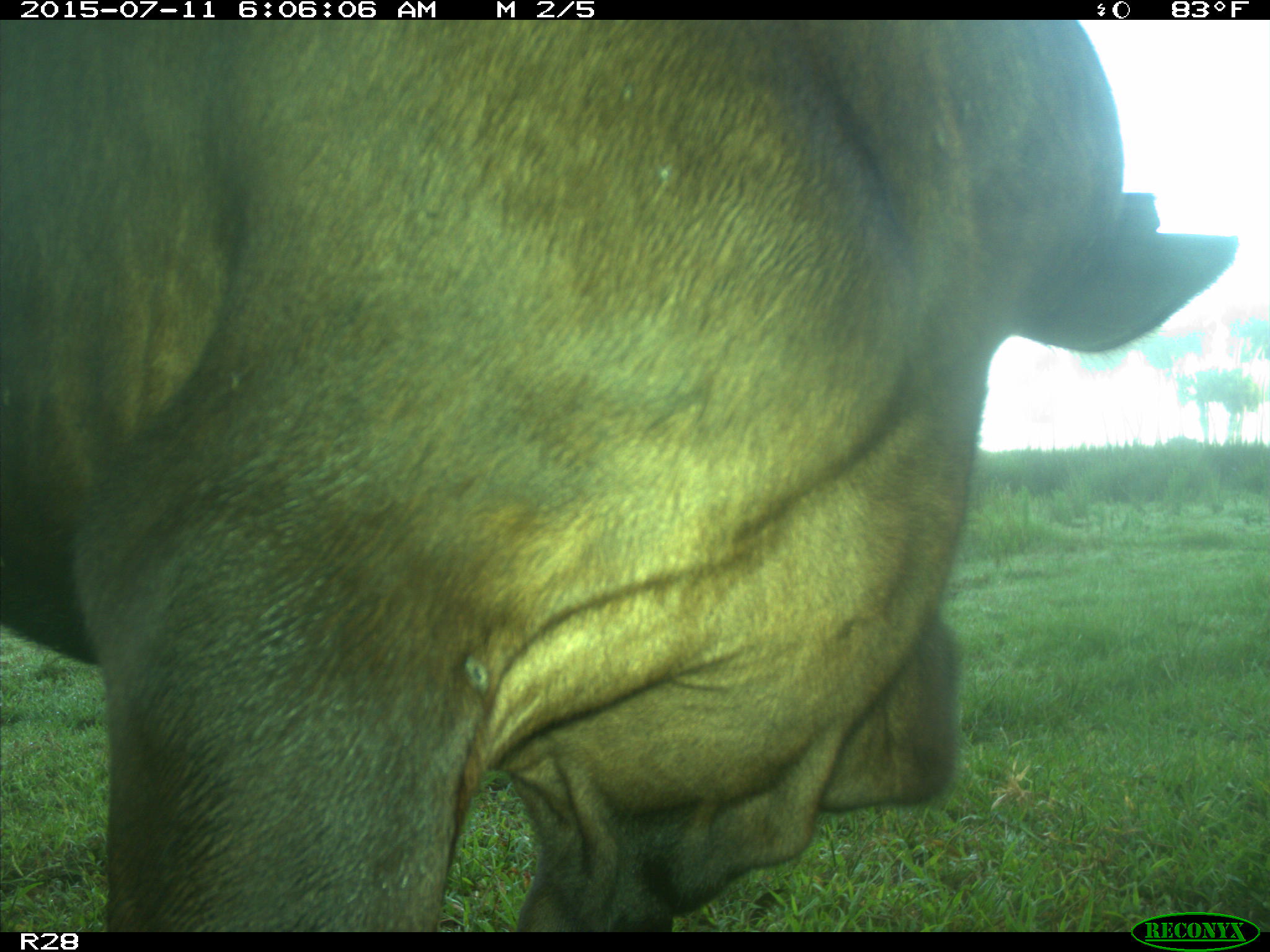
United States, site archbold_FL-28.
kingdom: Animalia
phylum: Chordata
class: Mammalia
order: Artiodactyla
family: Bovidae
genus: Bos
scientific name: Bos taurus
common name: domestic cow